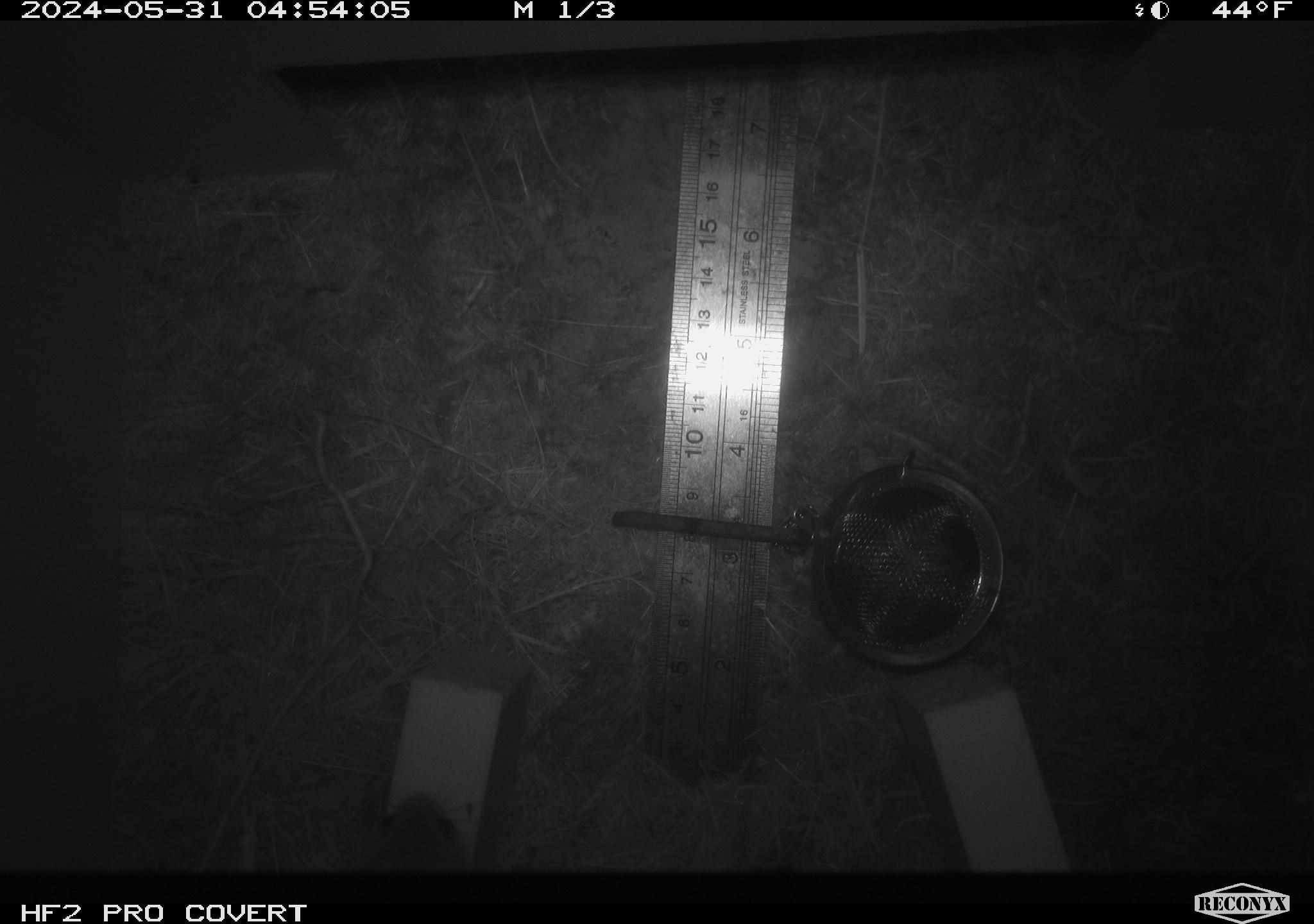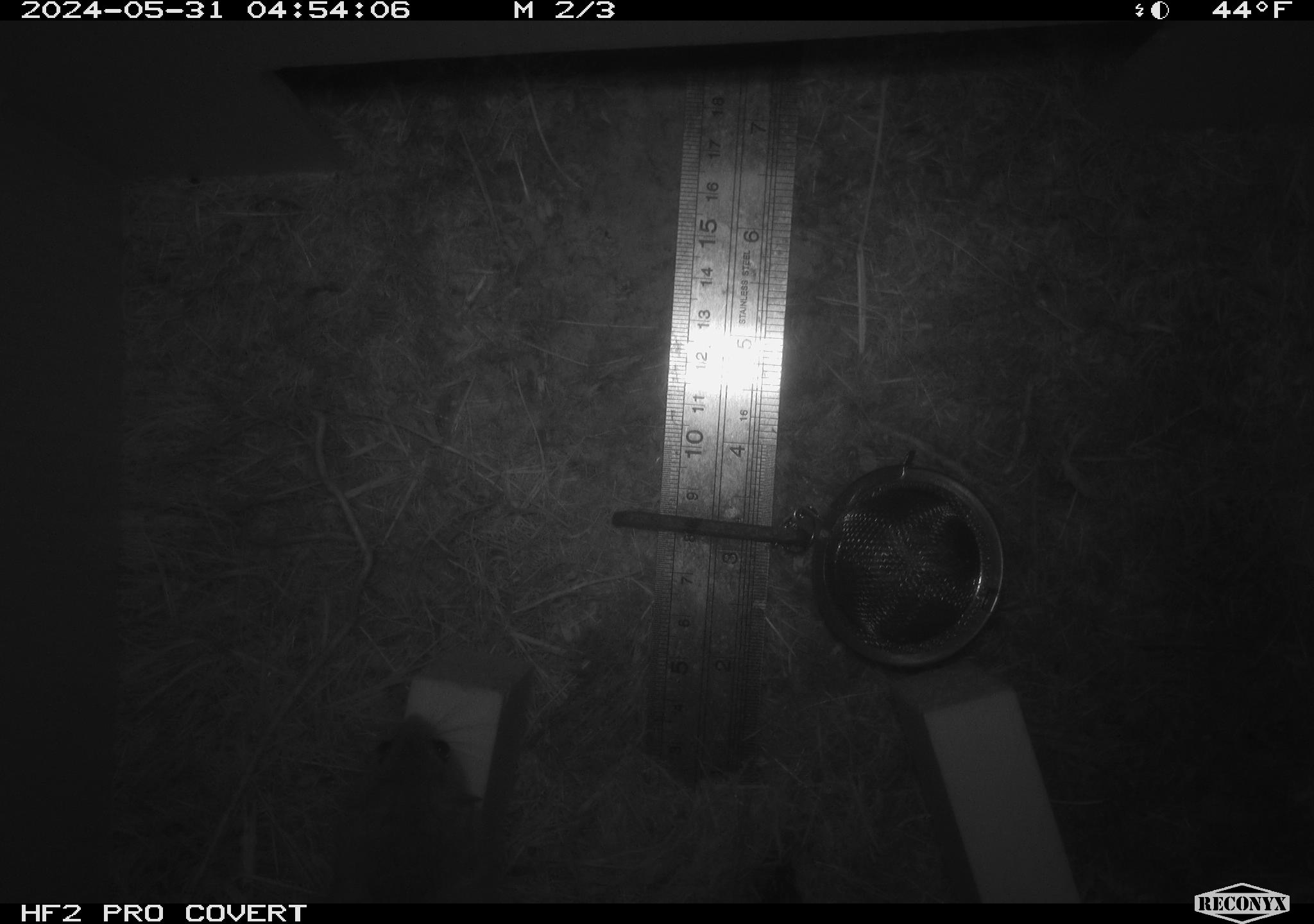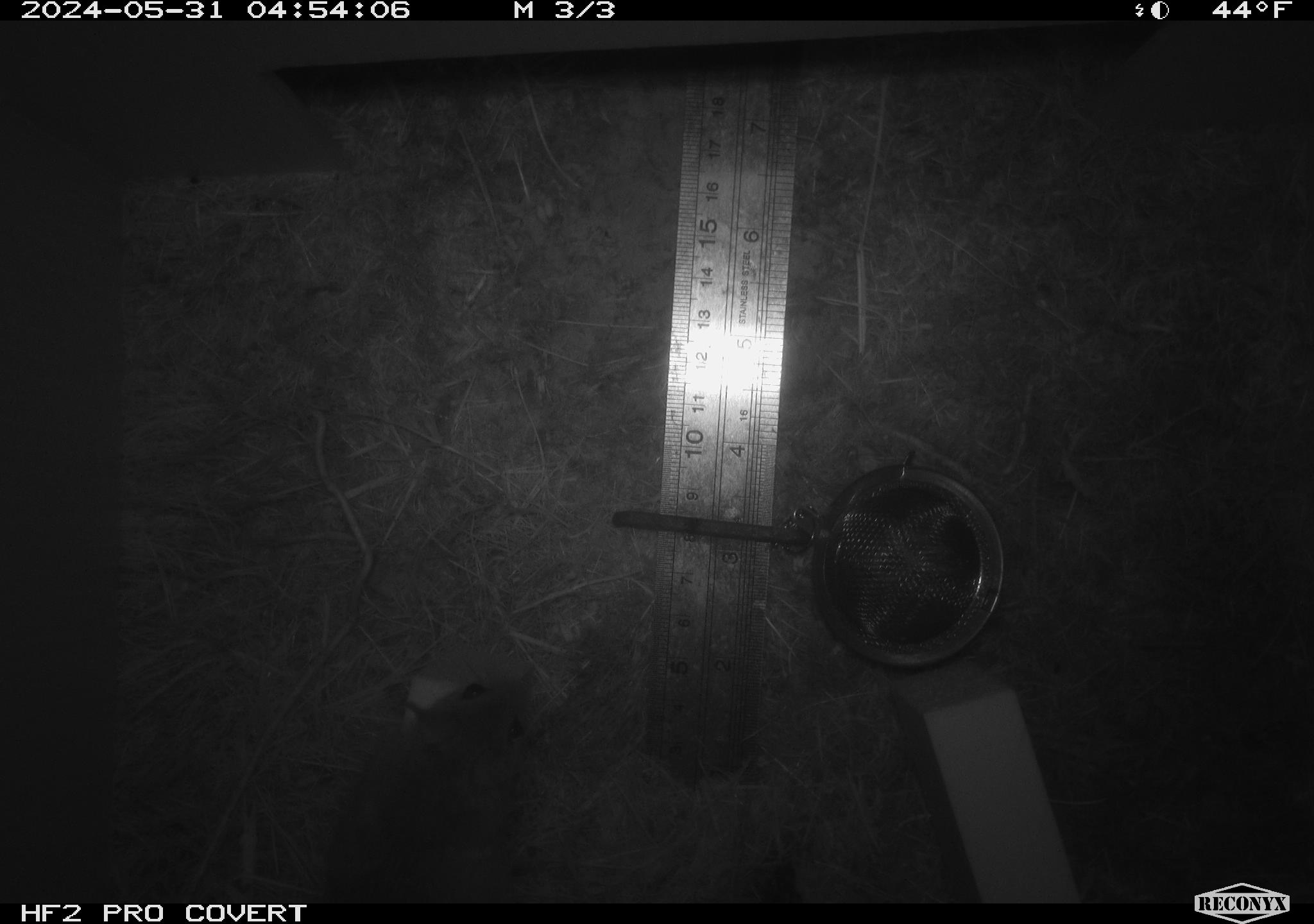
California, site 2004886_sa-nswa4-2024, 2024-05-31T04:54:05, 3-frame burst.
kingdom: Animalia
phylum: Chordata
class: Mammalia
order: Rodentia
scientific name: Rodentia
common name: rodent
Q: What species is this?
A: Rodent (Rodentia).